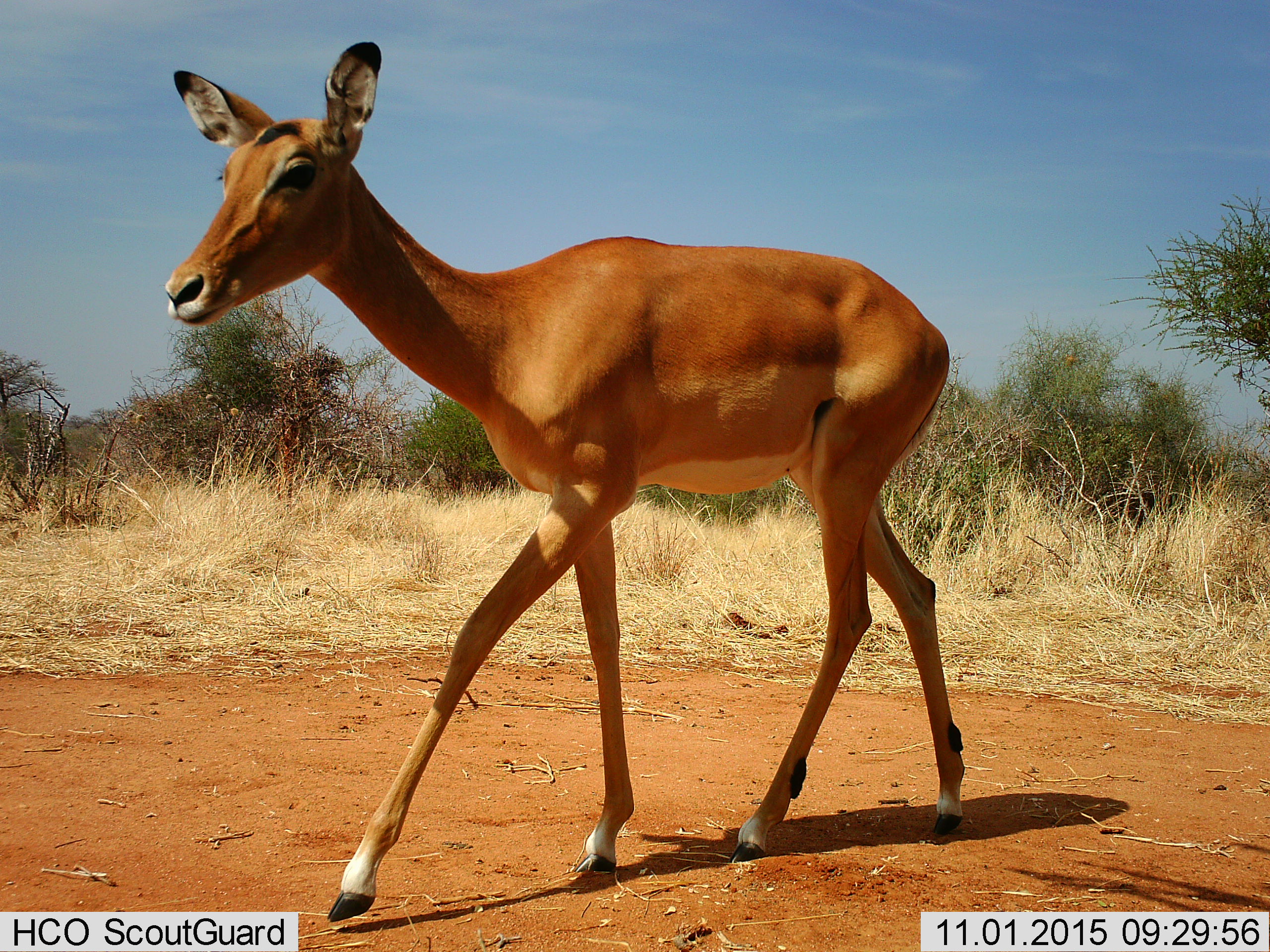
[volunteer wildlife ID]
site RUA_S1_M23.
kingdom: Animalia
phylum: Chordata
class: Mammalia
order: Artiodactyla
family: Bovidae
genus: Aepyceros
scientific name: Aepyceros melampus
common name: impala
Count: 1.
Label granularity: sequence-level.